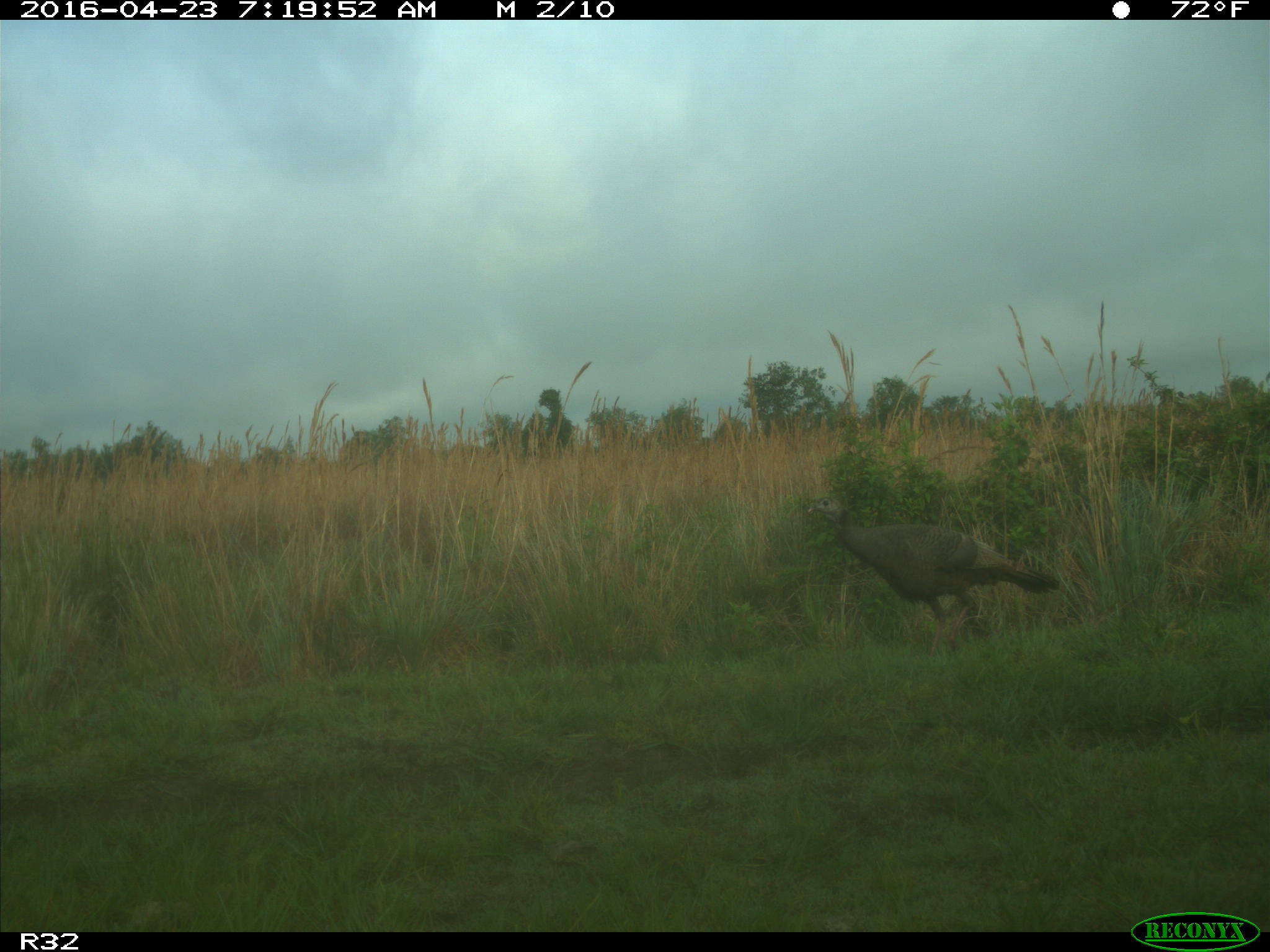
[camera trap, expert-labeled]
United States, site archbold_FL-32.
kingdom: Animalia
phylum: Chordata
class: Aves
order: Galliformes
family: Phasianidae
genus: Meleagris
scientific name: Meleagris gallopavo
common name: wild turkey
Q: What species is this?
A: Meleagris gallopavo (wild turkey).